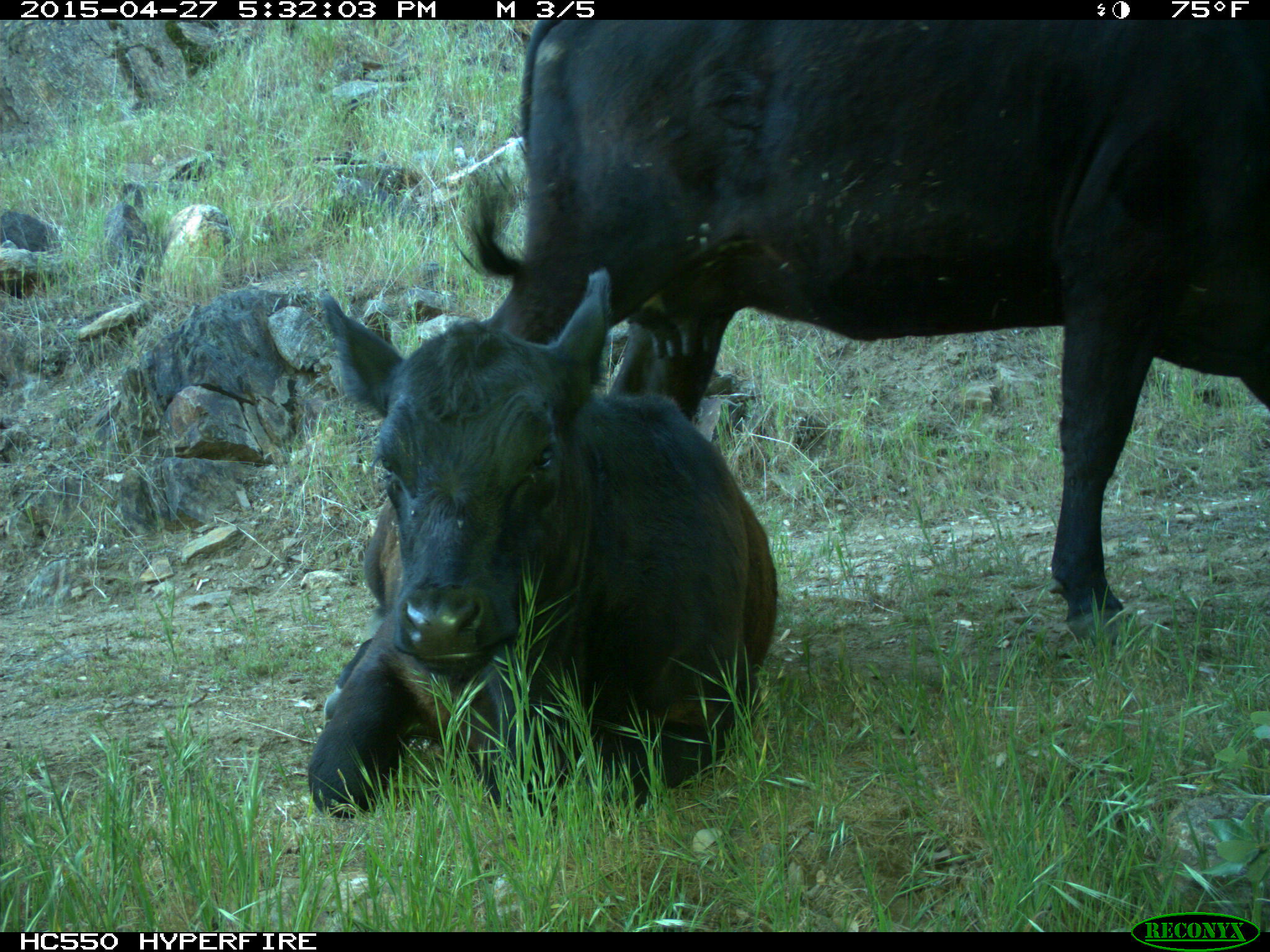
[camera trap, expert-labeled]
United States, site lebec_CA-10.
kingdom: Animalia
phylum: Chordata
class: Mammalia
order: Artiodactyla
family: Bovidae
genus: Bos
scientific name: Bos taurus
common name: domestic cow